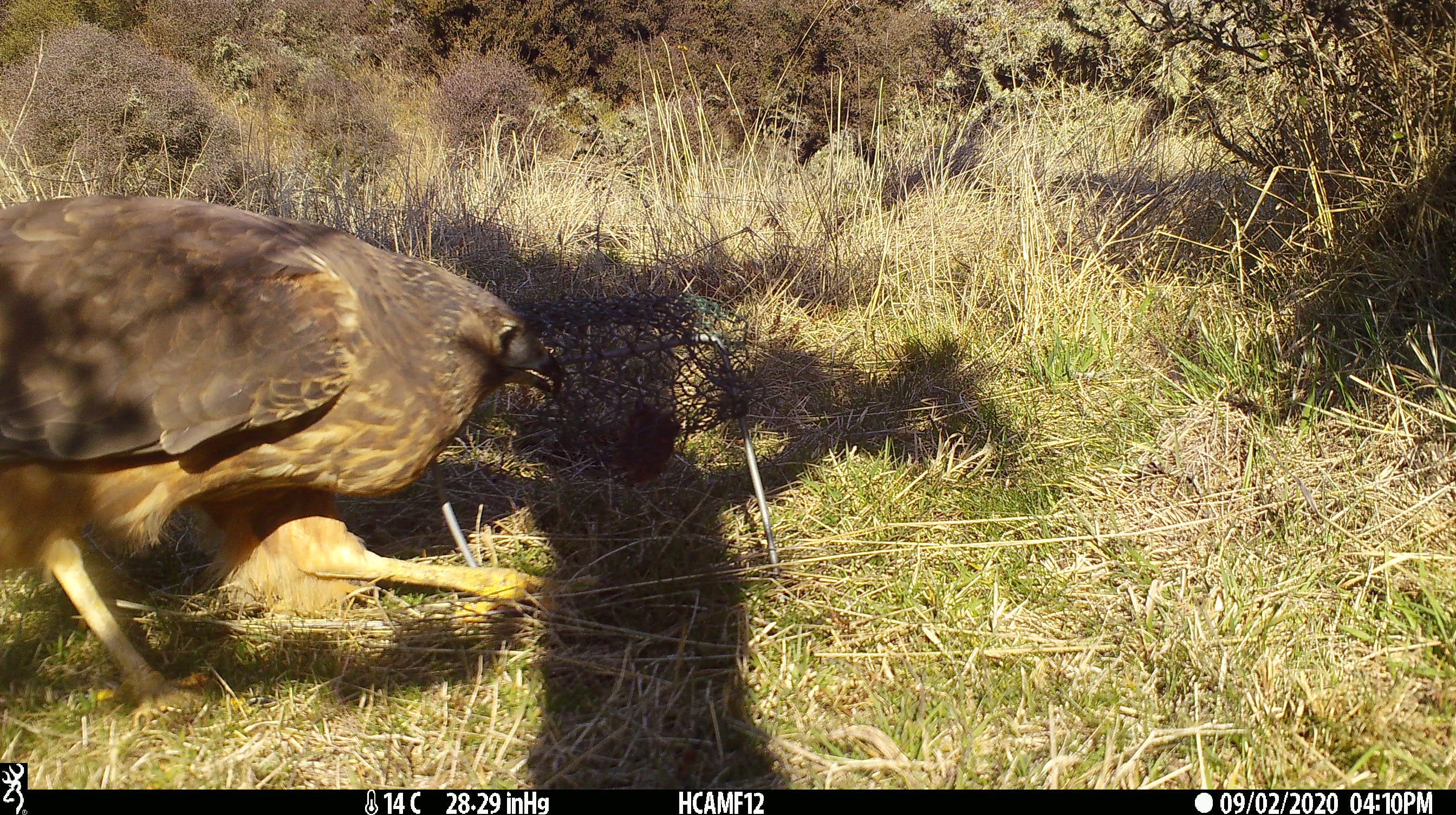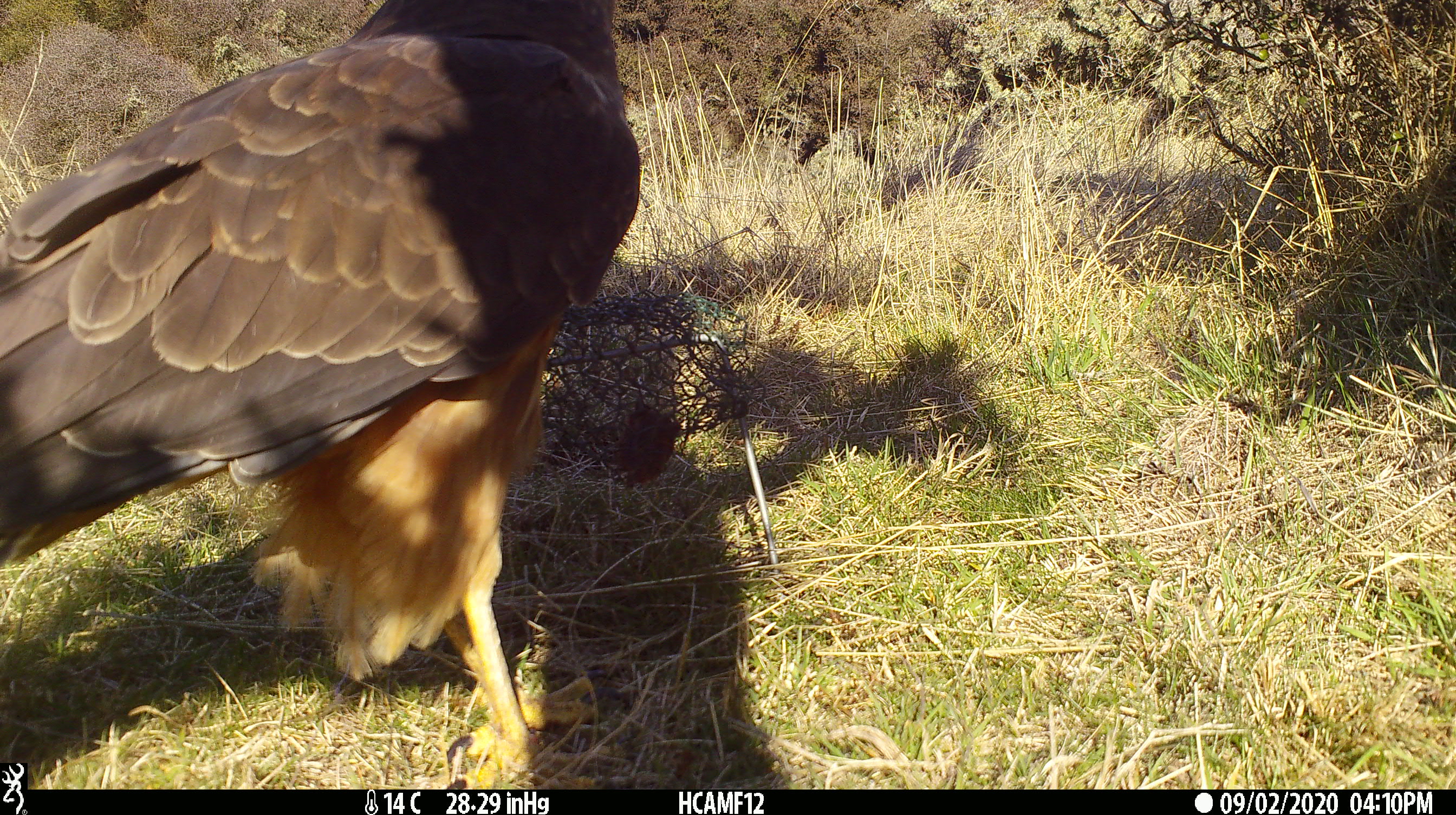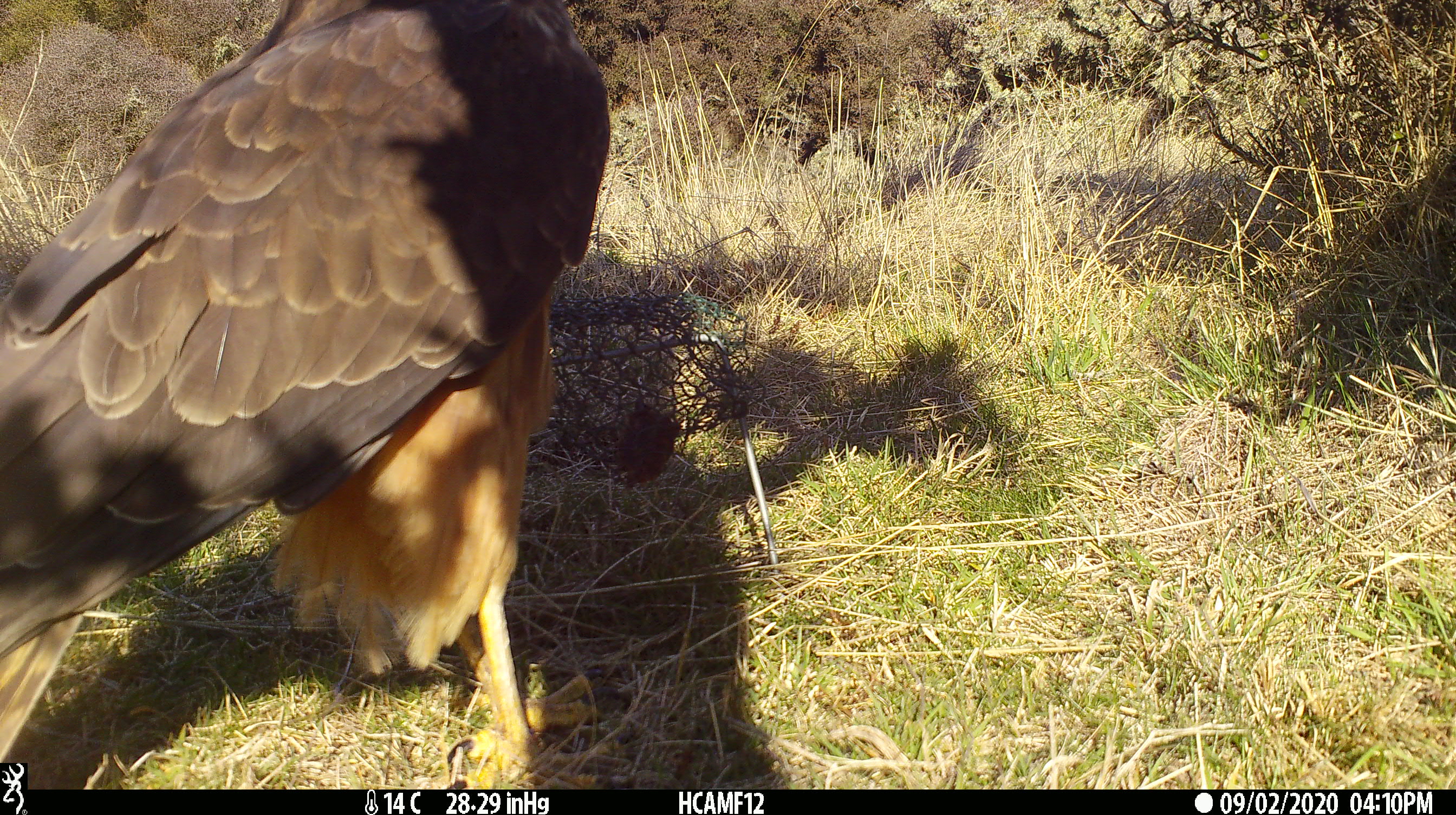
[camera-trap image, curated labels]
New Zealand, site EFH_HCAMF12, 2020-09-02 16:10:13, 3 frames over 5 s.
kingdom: Animalia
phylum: Chordata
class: Aves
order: Accipitriformes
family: Accipitridae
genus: Circus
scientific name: Circus approximans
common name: swamp harrier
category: harrier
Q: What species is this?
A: Harrier (swamp harrier) (Circus approximans).